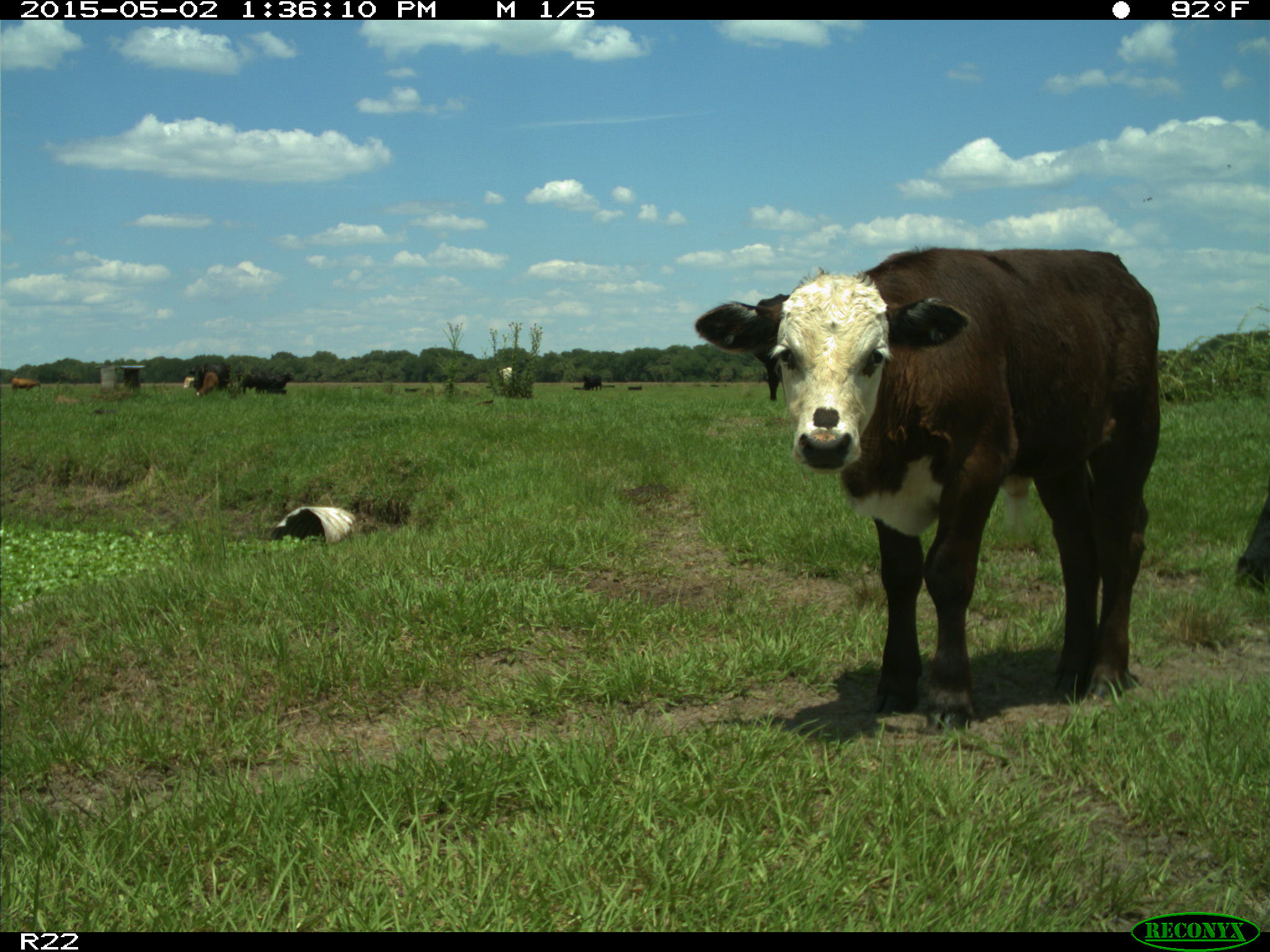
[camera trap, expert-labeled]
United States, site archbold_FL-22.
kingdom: Animalia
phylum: Chordata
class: Mammalia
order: Artiodactyla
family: Bovidae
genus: Bos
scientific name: Bos taurus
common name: domestic cow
Bos taurus (domestic cow).